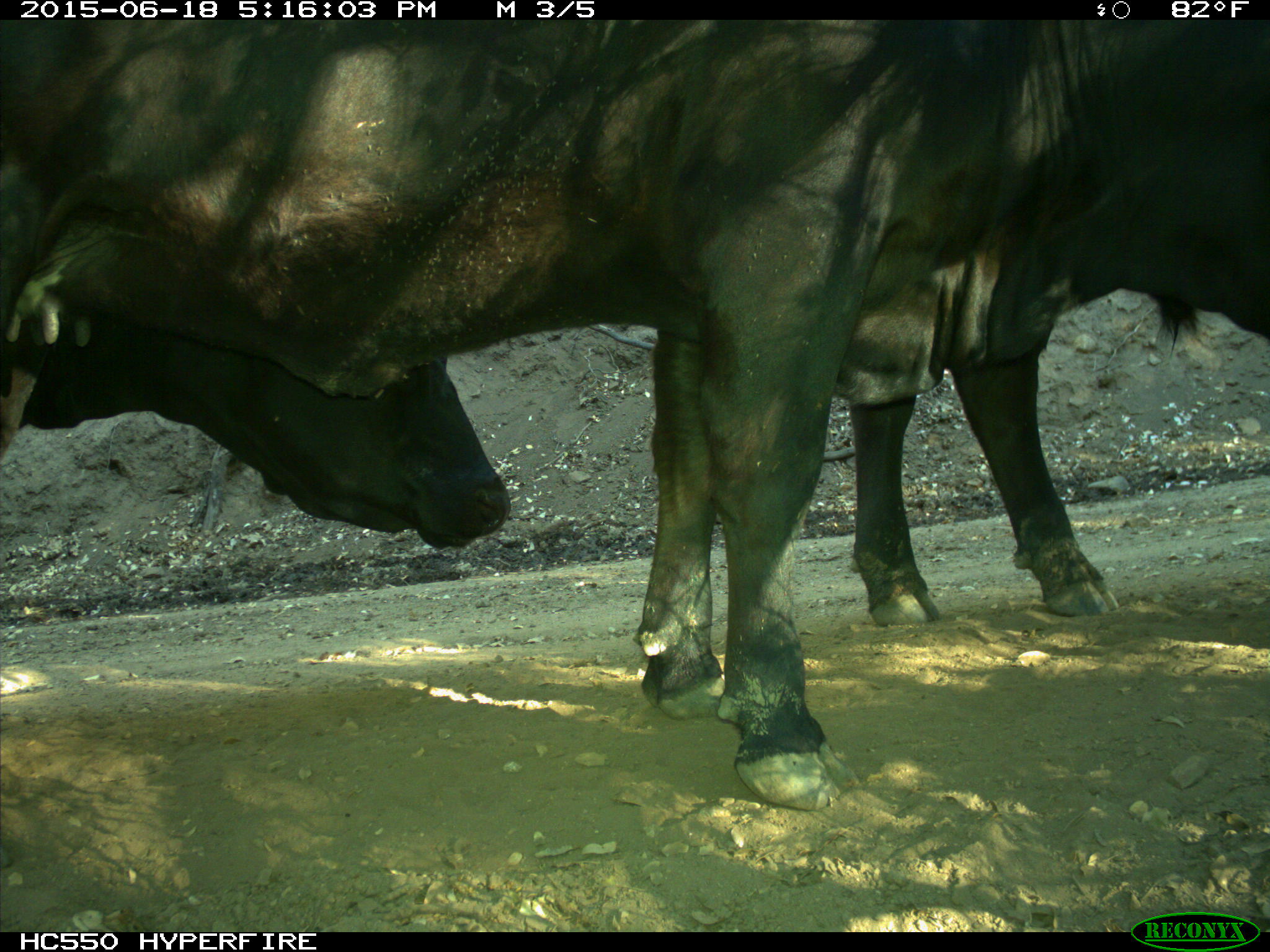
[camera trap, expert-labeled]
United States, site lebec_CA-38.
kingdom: Animalia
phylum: Chordata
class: Mammalia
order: Artiodactyla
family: Bovidae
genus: Bos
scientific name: Bos taurus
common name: domestic cow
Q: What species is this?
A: Bos taurus (domestic cow).